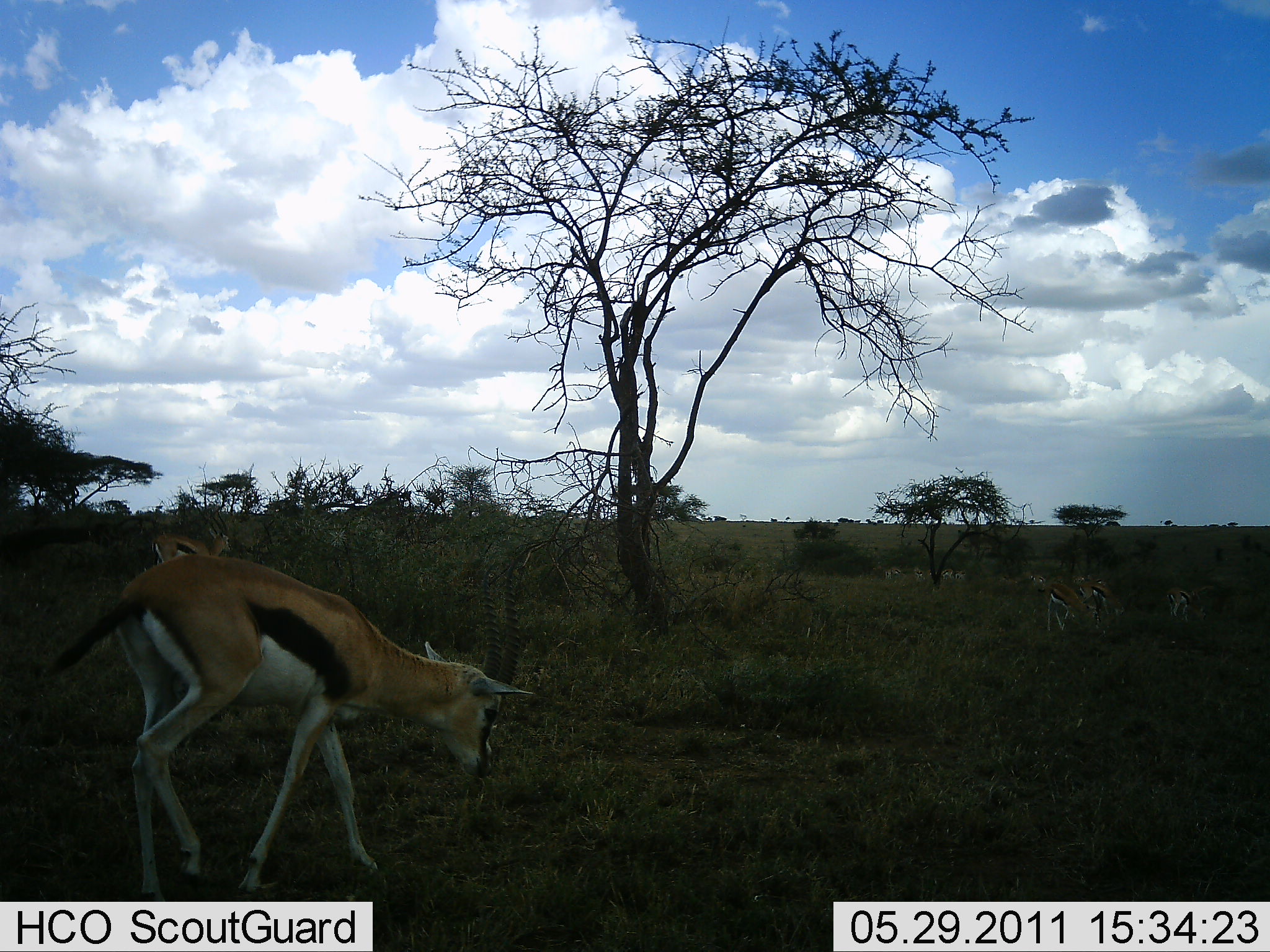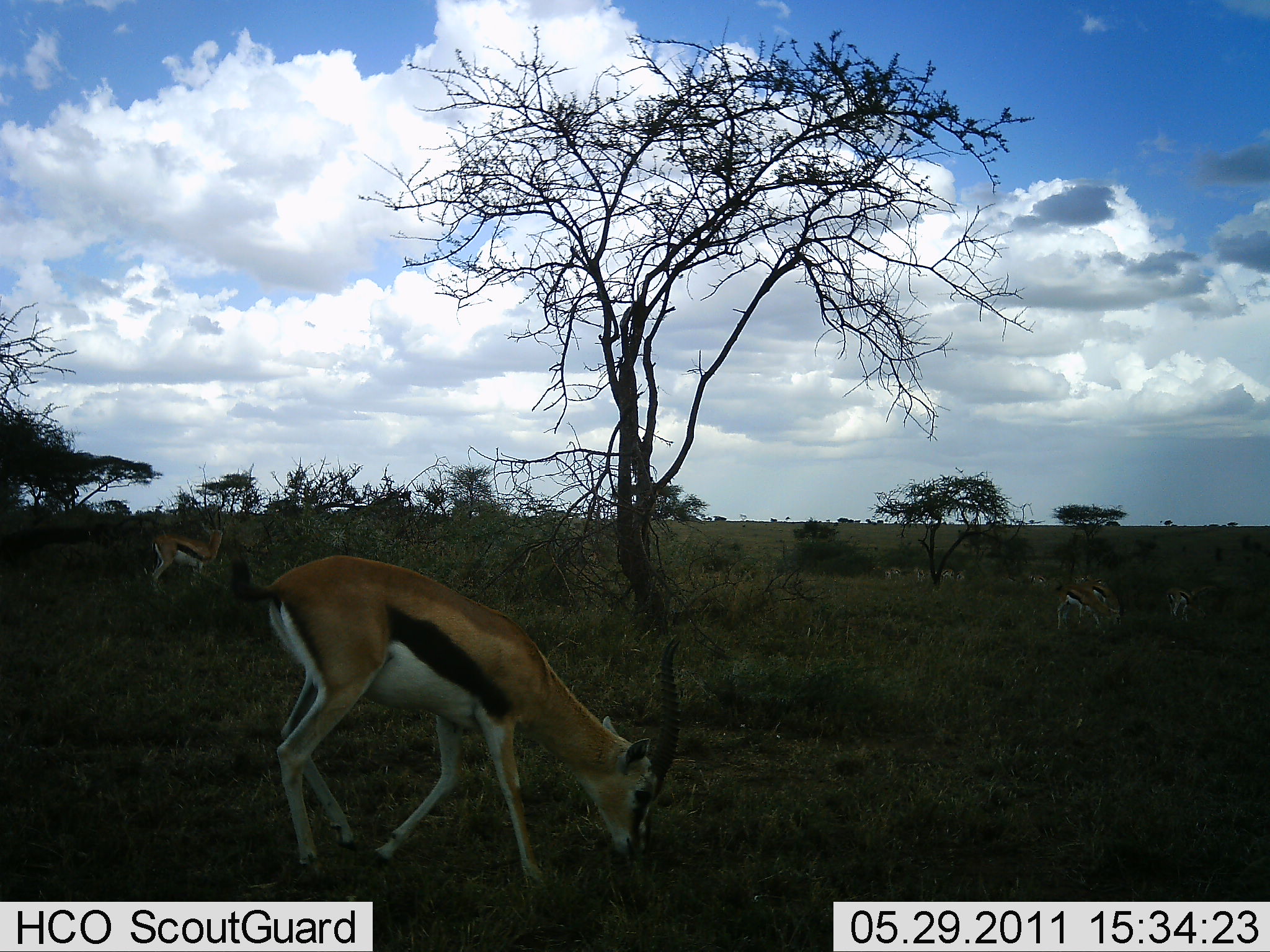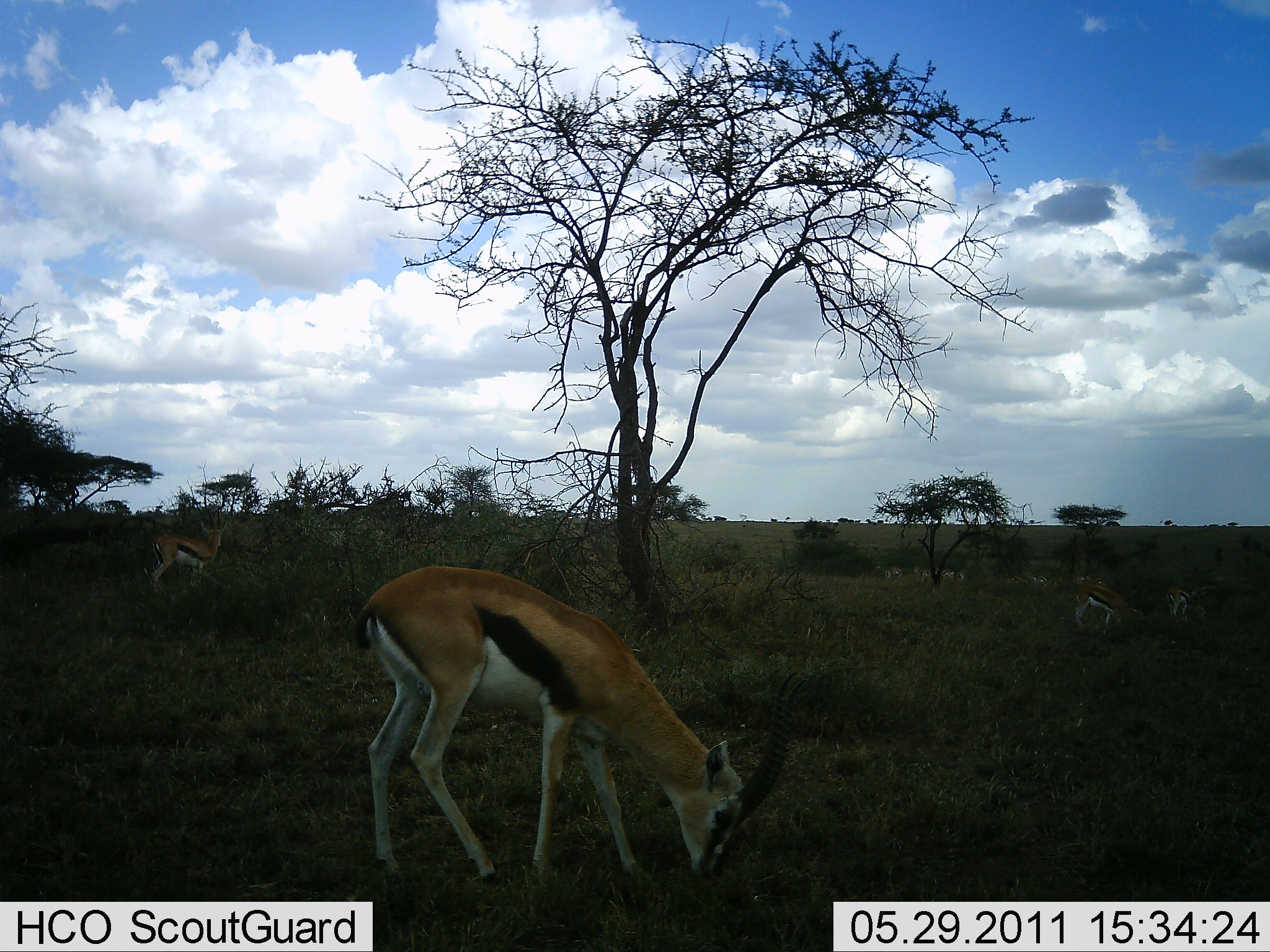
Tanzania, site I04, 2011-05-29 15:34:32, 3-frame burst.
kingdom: Animalia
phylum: Chordata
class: Mammalia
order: Artiodactyla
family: Bovidae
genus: Eudorcas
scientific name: Eudorcas thomsonii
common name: thomson's gazelle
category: gazellethomsons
Gazellethomsons (thomson's gazelle) (Eudorcas thomsonii), count 5. Behavior (volunteer vote fractions): standing 42%, resting 0%, moving 33%, interacting 0%. Young present (vote fraction): 0%. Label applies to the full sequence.